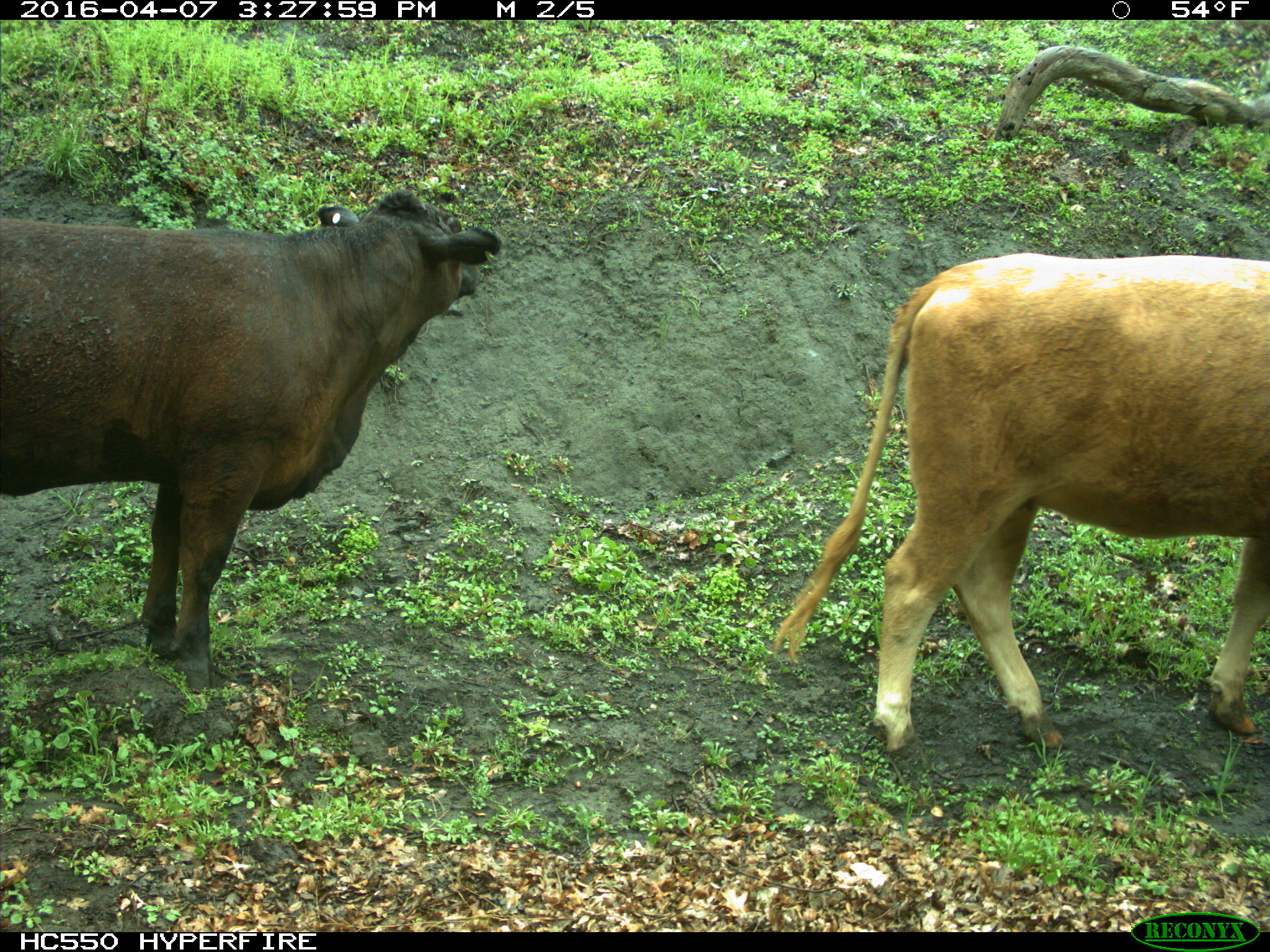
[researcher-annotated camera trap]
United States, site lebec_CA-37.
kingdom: Animalia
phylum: Chordata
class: Mammalia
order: Artiodactyla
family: Bovidae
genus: Bos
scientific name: Bos taurus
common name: domestic cow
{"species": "Bos taurus (domestic cow)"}